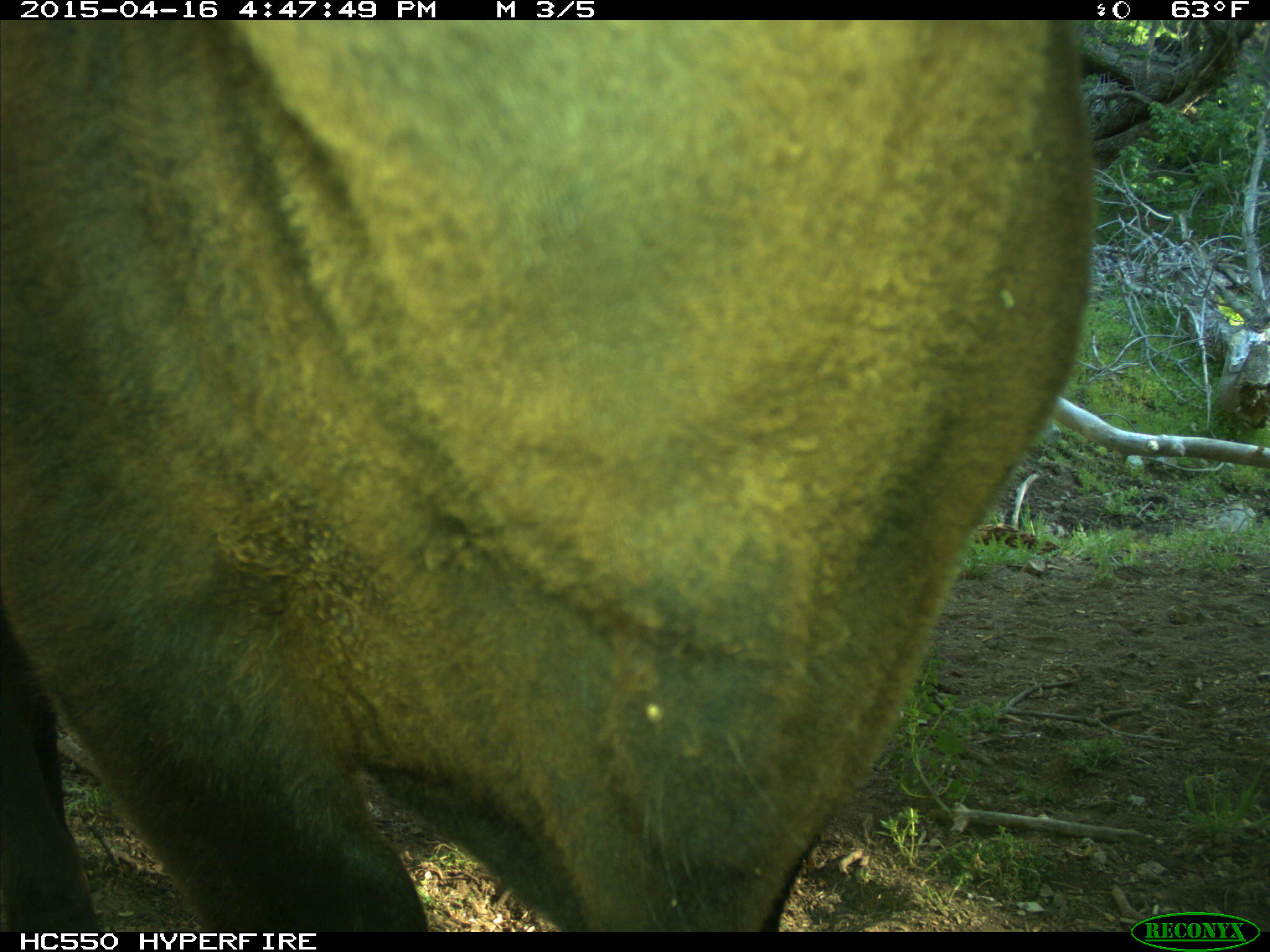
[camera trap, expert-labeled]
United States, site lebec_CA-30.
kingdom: Animalia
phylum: Chordata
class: Mammalia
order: Artiodactyla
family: Bovidae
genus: Bos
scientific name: Bos taurus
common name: domestic cow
Bos taurus (domestic cow).